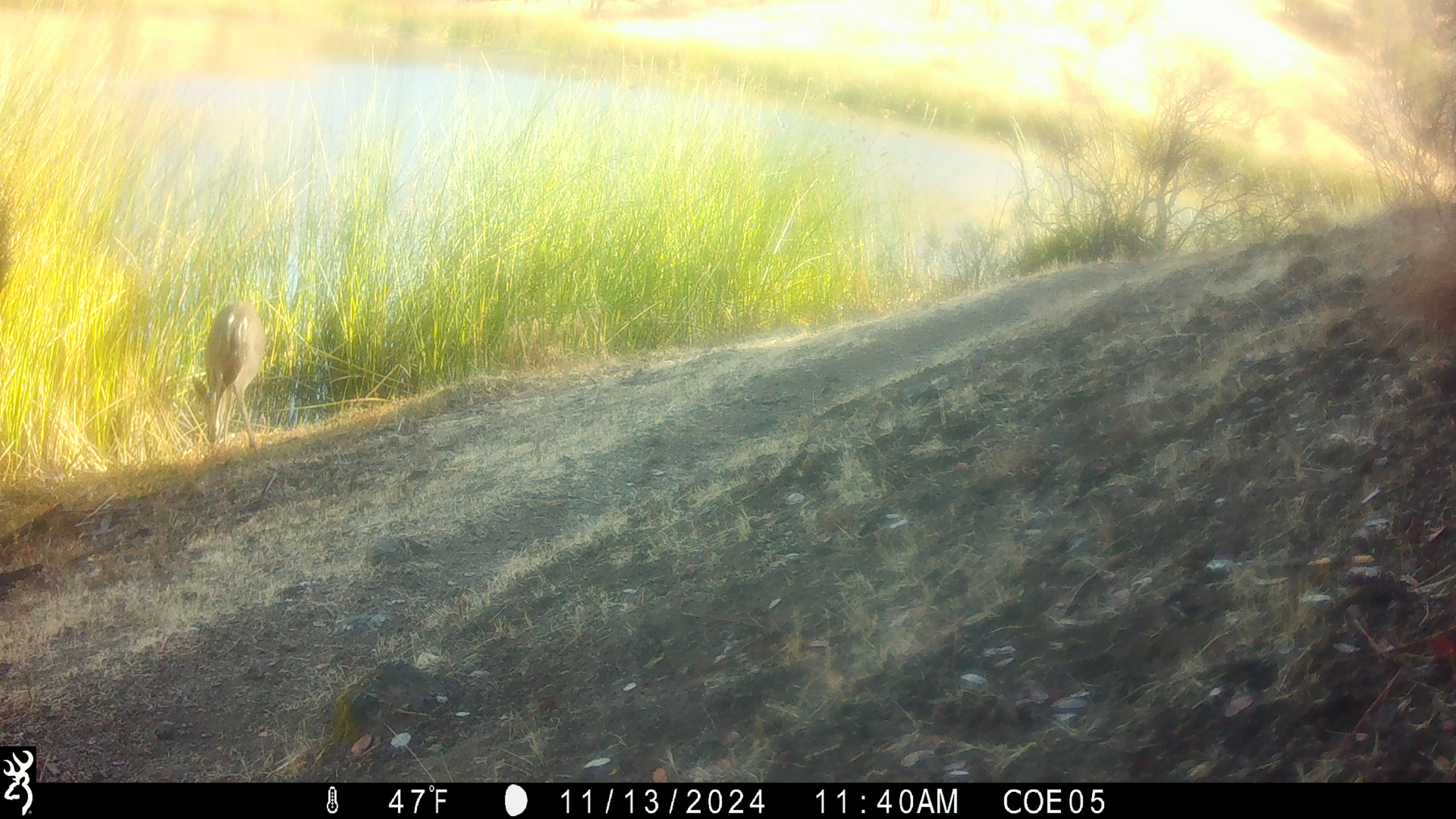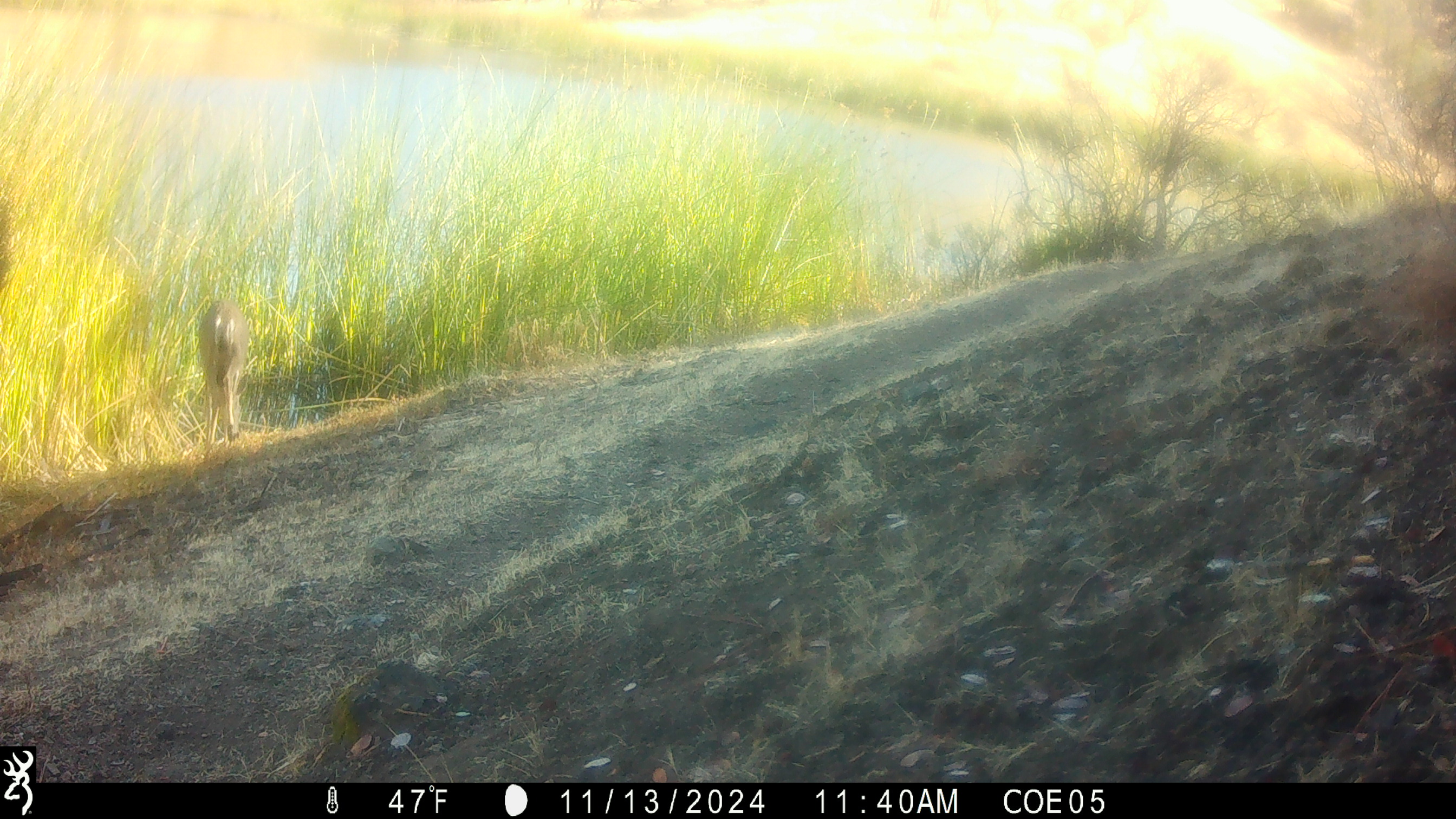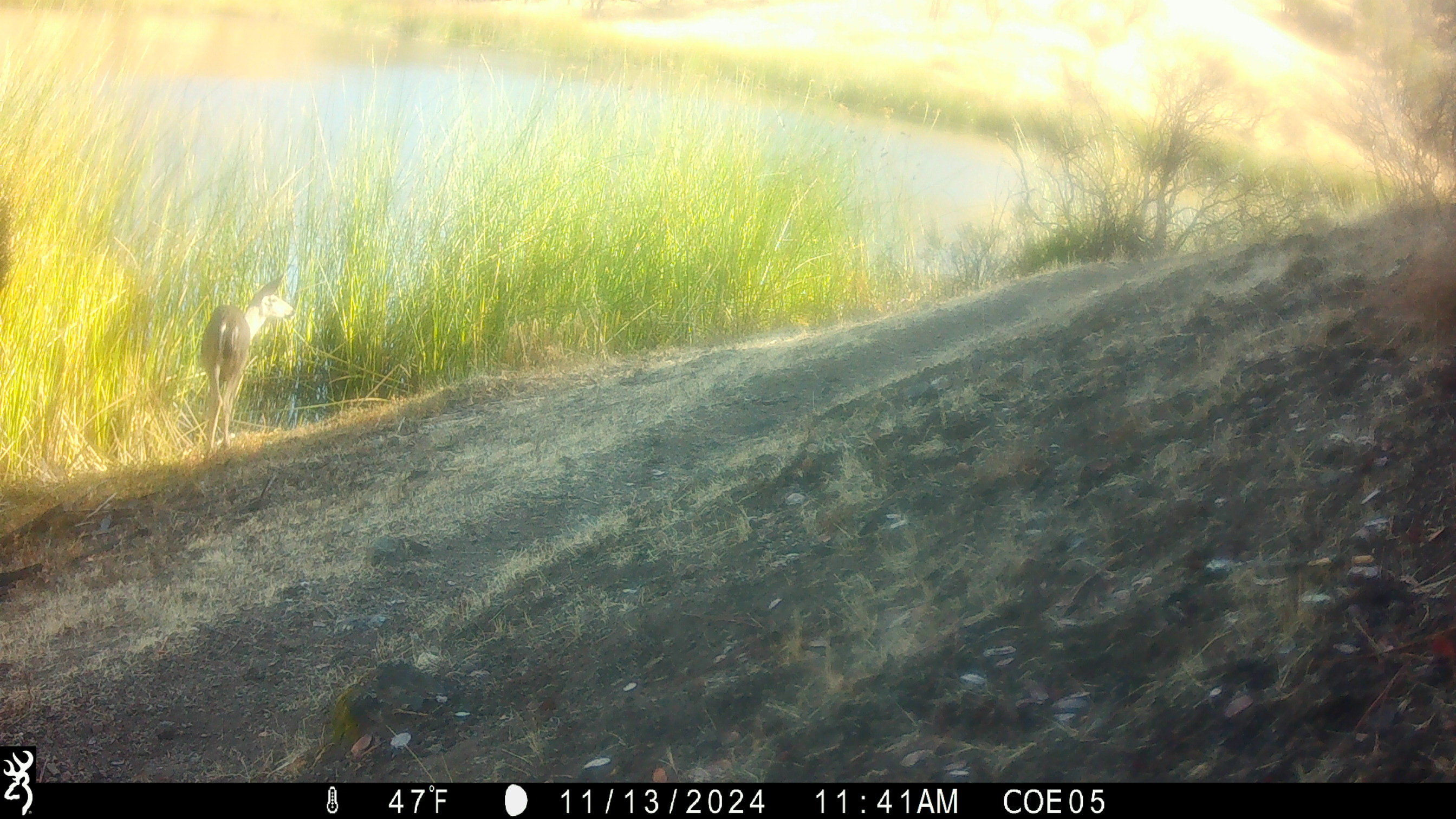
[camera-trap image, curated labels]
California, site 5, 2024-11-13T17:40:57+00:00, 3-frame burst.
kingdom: Animalia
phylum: Chordata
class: Mammalia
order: Artiodactyla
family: Cervidae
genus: Odocoileus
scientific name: Odocoileus hemionus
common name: mule deer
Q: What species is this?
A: Mule deer (Odocoileus hemionus).